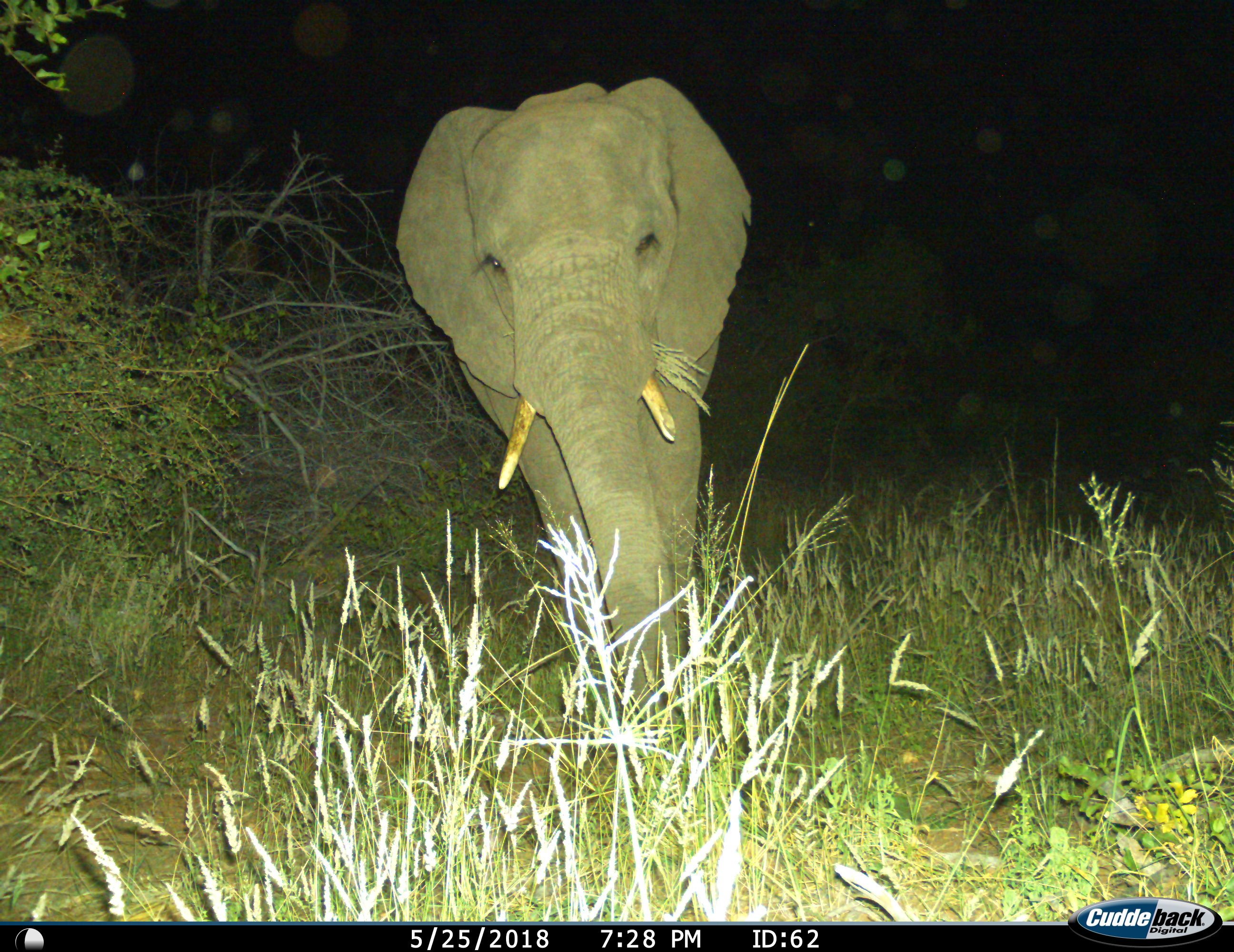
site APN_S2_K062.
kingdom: Animalia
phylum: Chordata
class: Mammalia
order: Proboscidea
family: Elephantidae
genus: Loxodonta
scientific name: Loxodonta africana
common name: african bush elephant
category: elephant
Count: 1.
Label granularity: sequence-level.